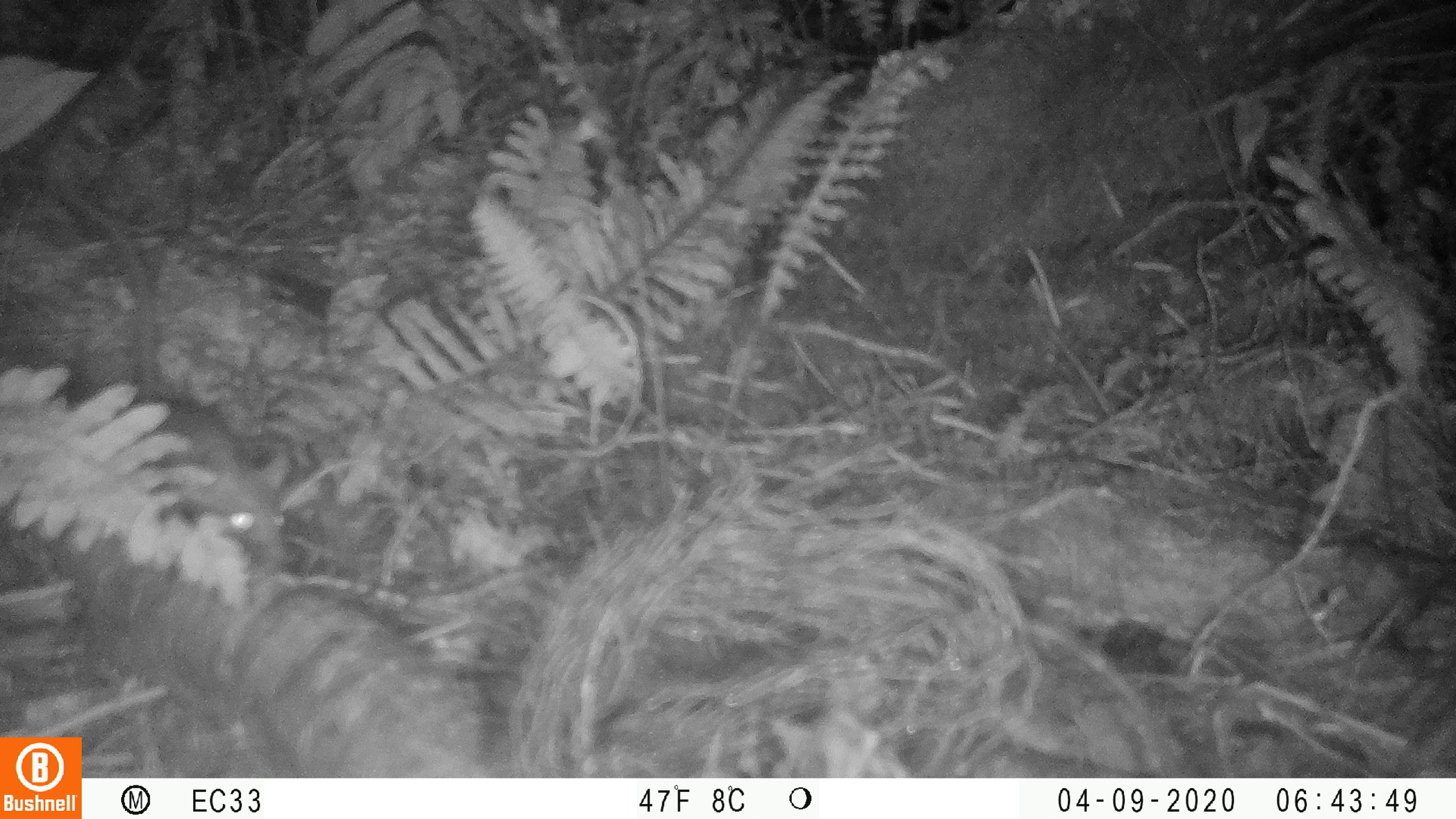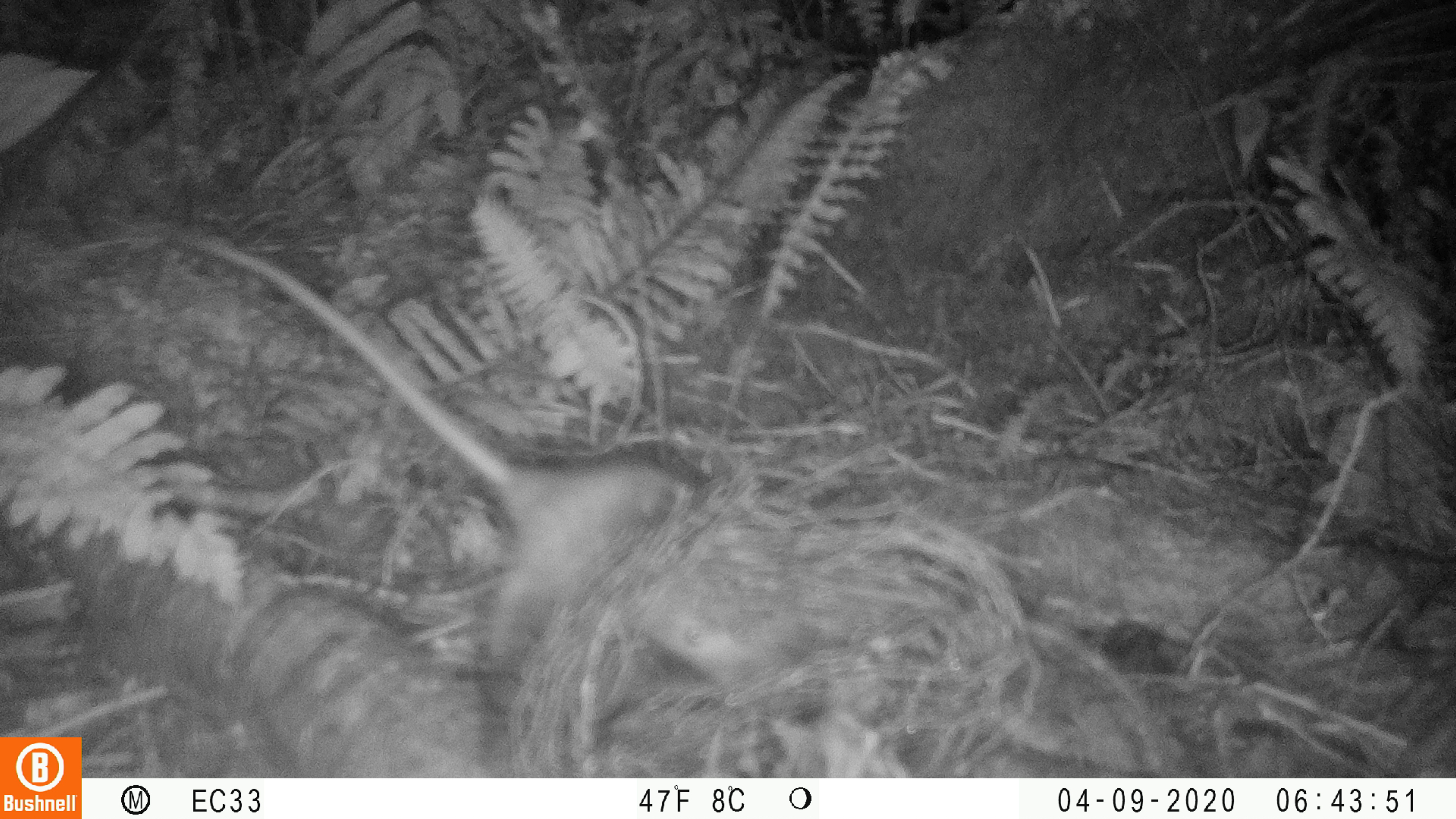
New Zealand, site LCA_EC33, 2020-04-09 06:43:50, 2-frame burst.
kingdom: Animalia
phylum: Chordata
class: Mammalia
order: Rodentia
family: Muridae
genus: Rattus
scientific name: Rattus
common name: rat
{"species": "rat (Rattus)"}